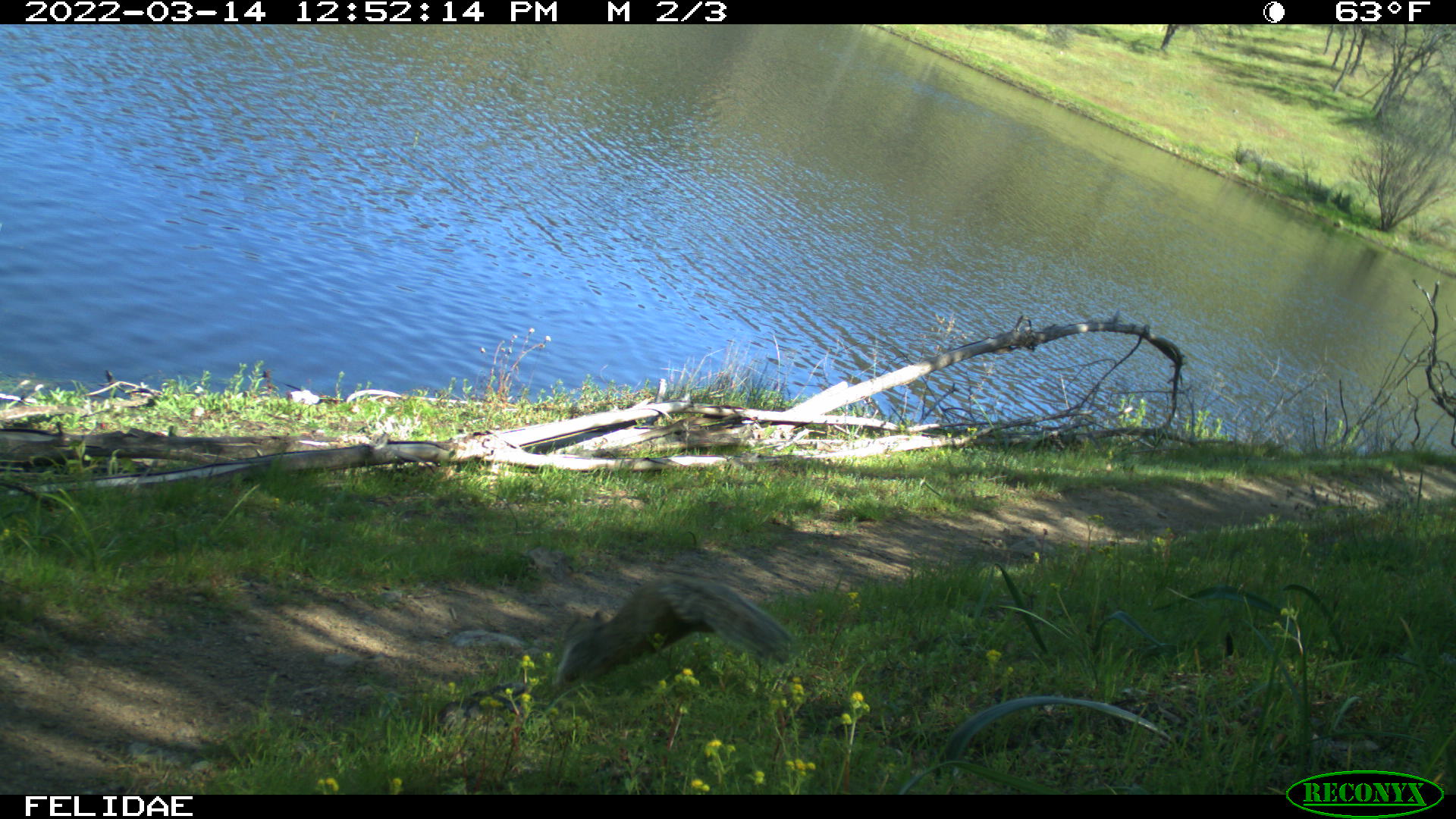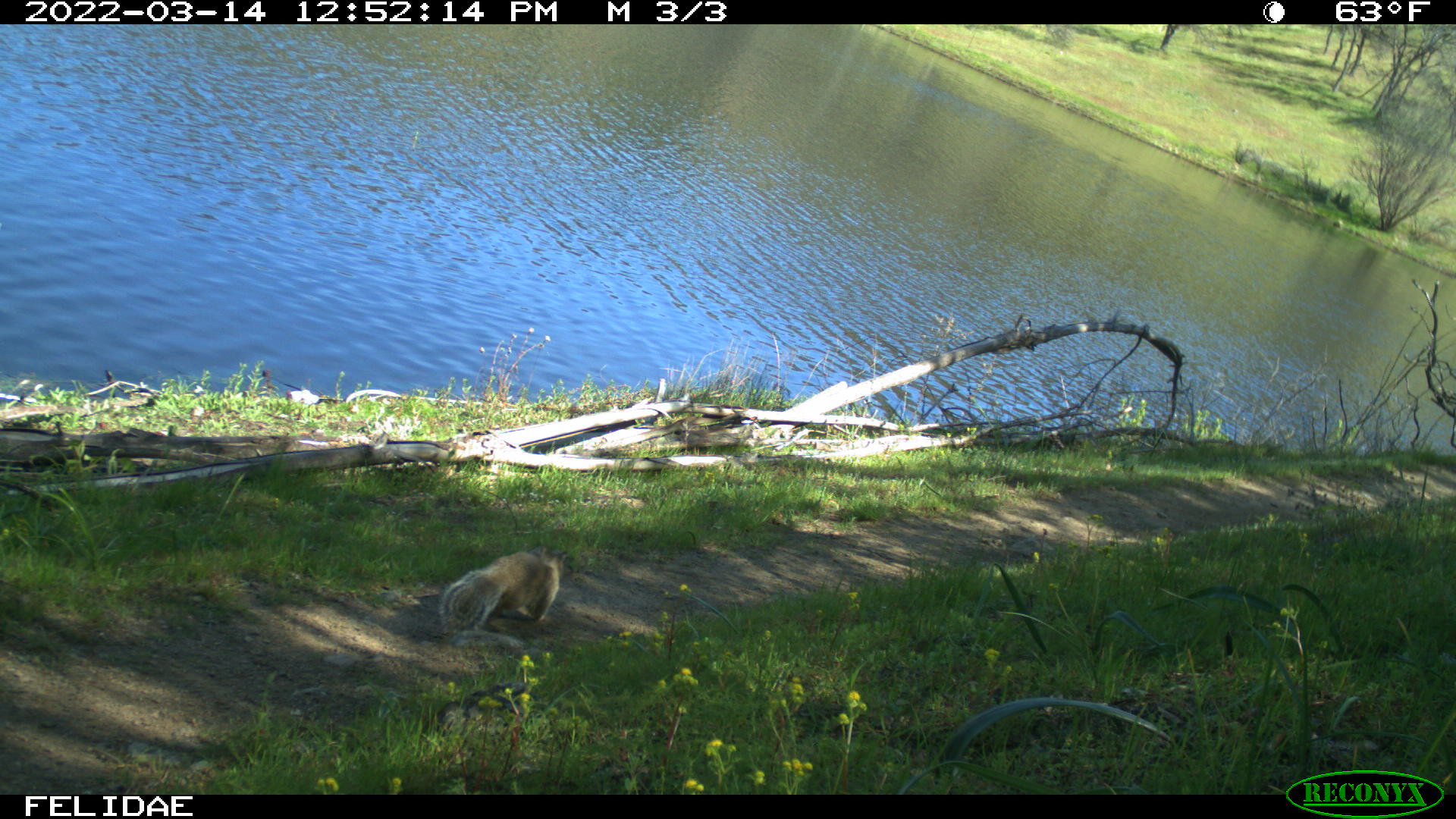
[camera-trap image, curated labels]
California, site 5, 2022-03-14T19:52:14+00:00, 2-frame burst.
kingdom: Animalia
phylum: Chordata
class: Mammalia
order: Rodentia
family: Sciuridae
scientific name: Sciuridae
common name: squirrel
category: unknown squirrel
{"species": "unknown squirrel (squirrel) (Sciuridae)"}